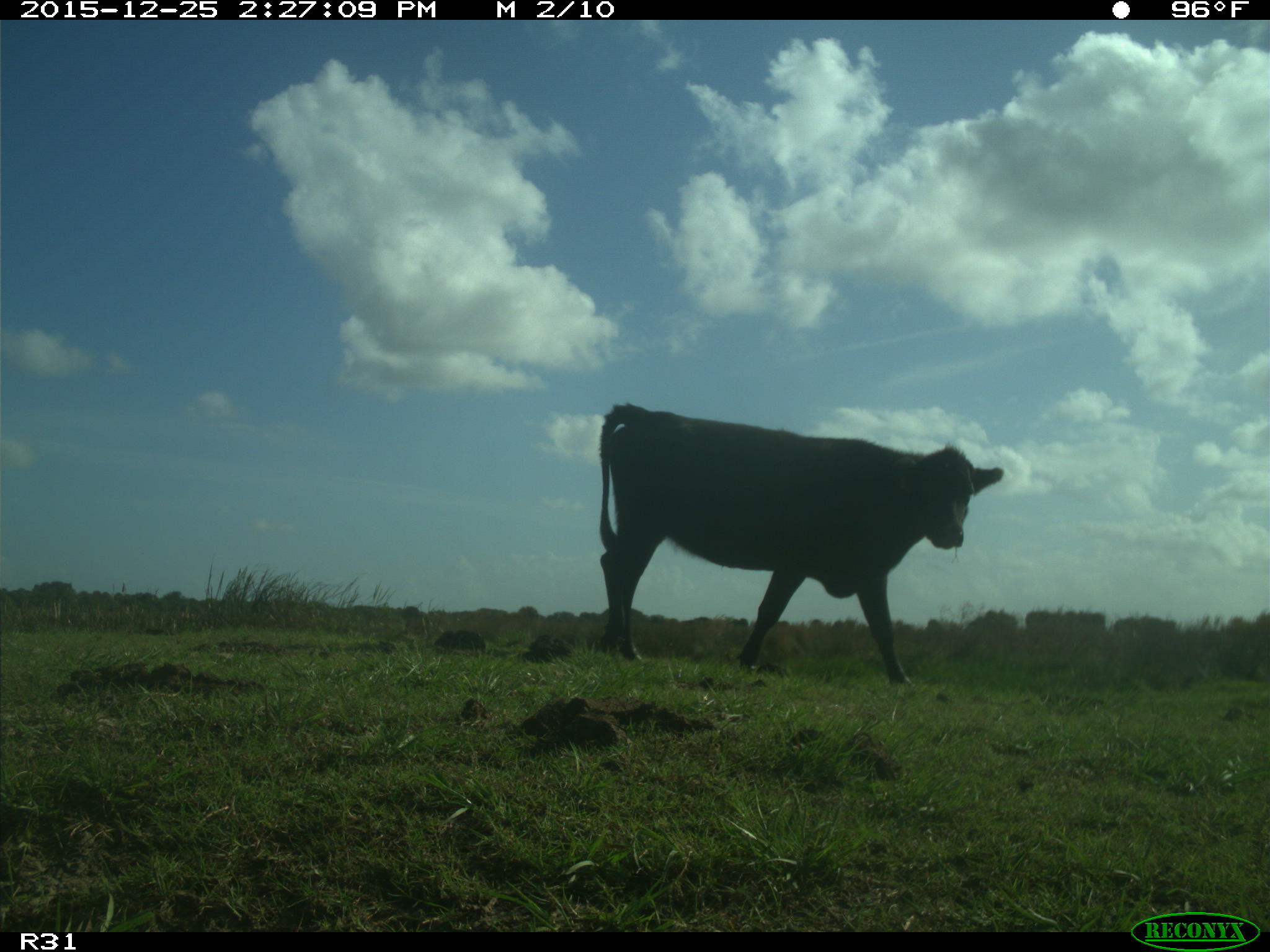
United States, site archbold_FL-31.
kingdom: Animalia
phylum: Chordata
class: Mammalia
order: Artiodactyla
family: Bovidae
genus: Bos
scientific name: Bos taurus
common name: domestic cow